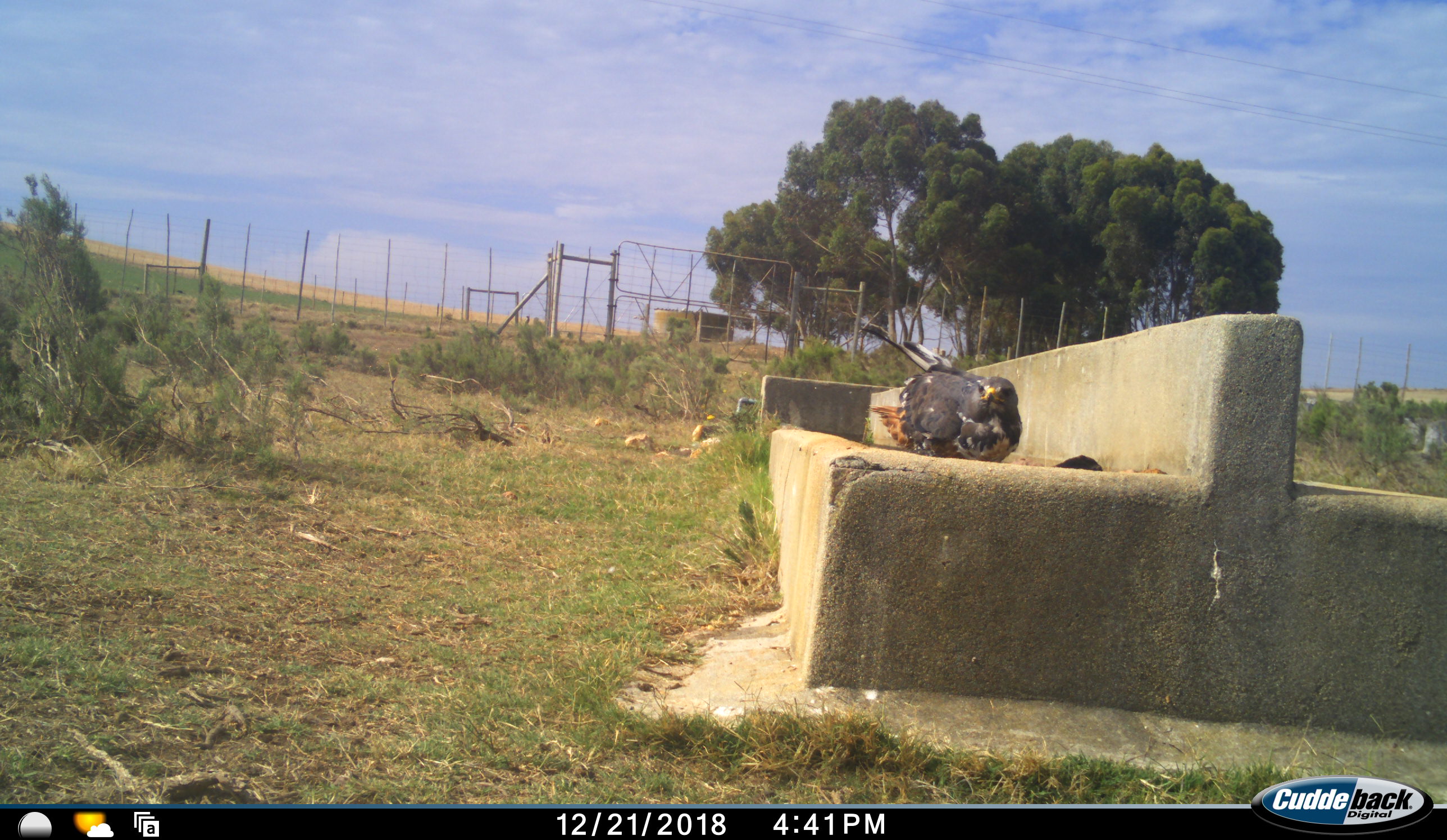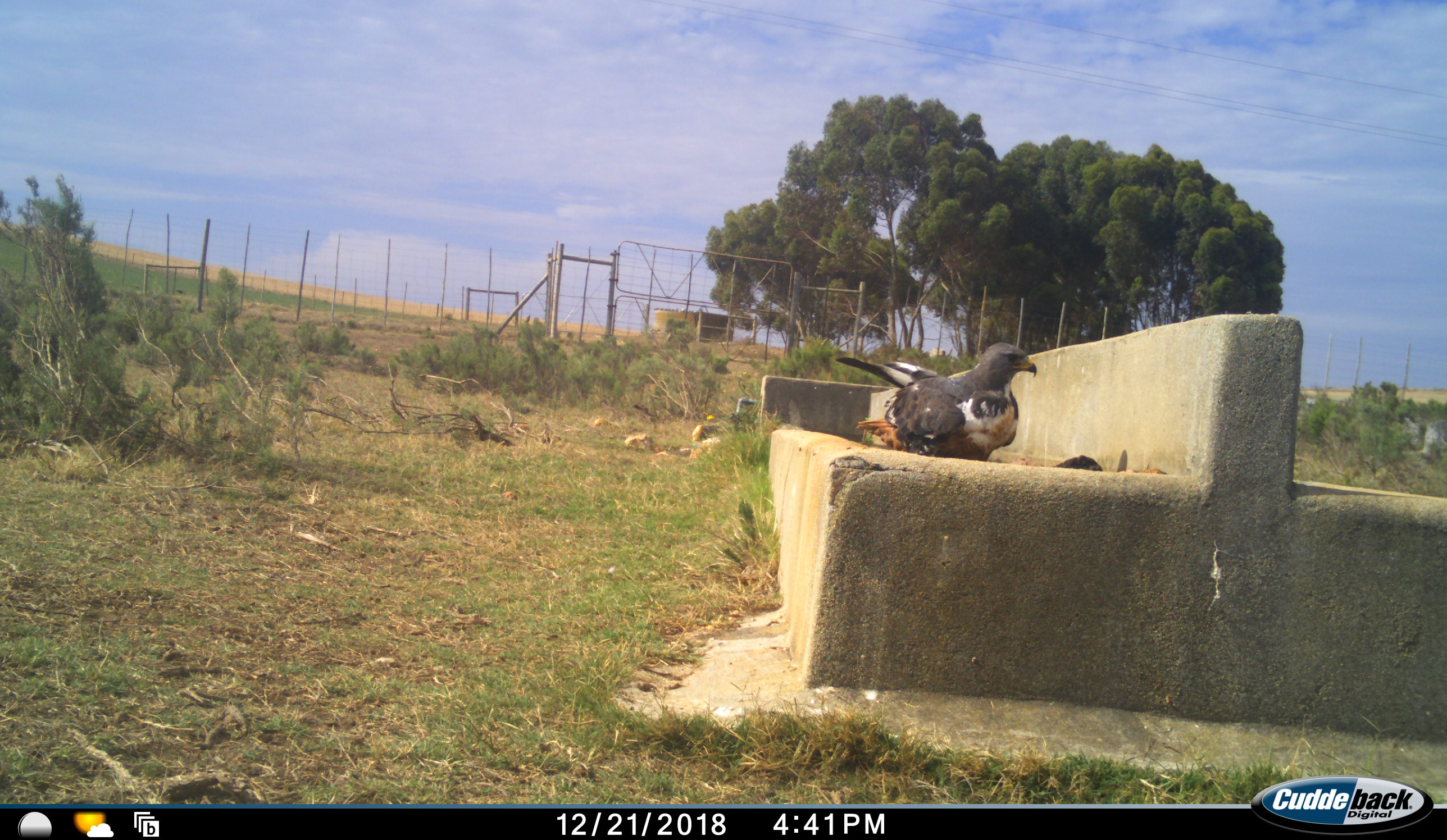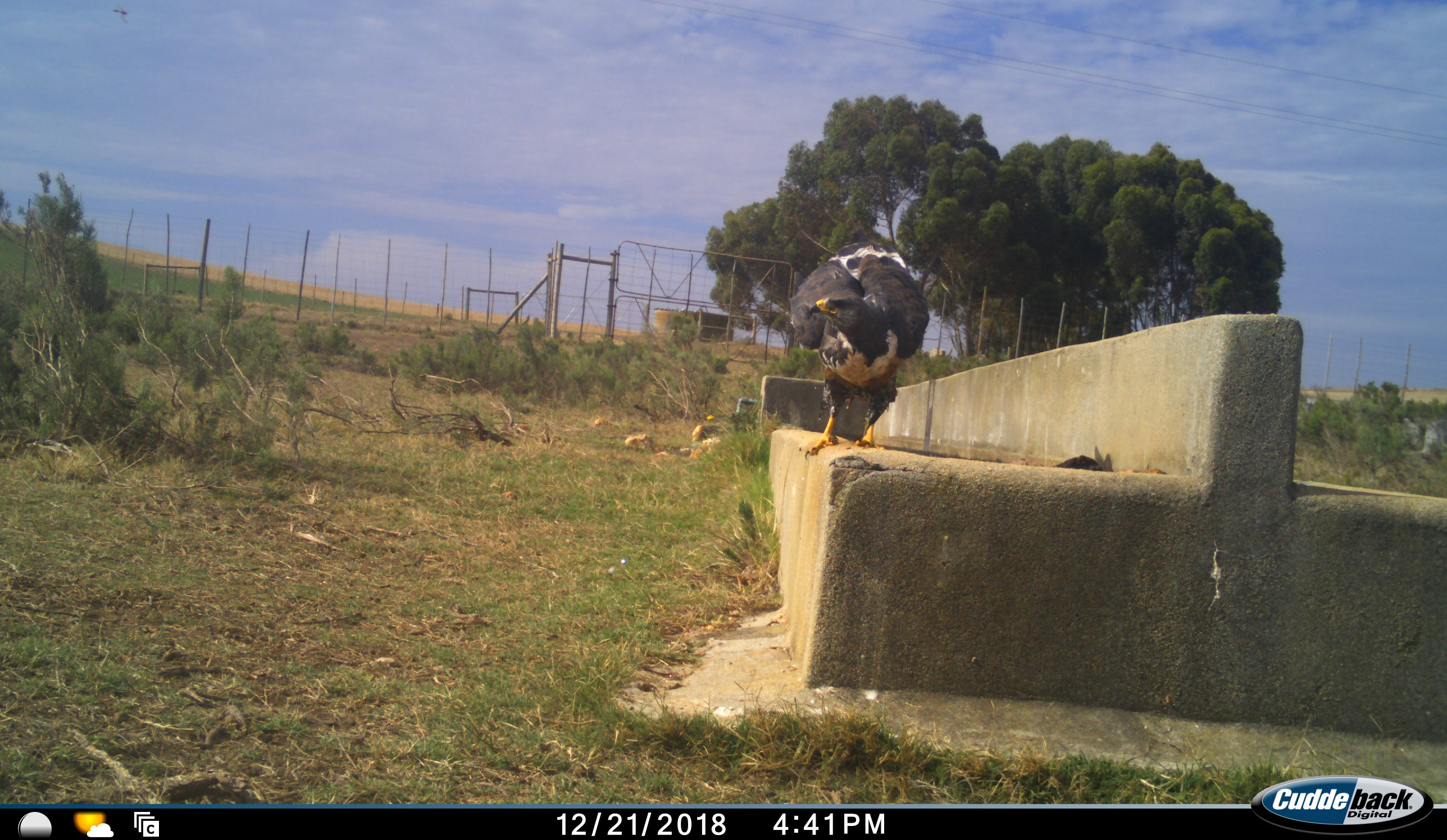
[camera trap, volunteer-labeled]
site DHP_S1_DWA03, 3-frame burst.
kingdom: Animalia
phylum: Chordata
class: Aves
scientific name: Aves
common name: bird of prey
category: birdofprey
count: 1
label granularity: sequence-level